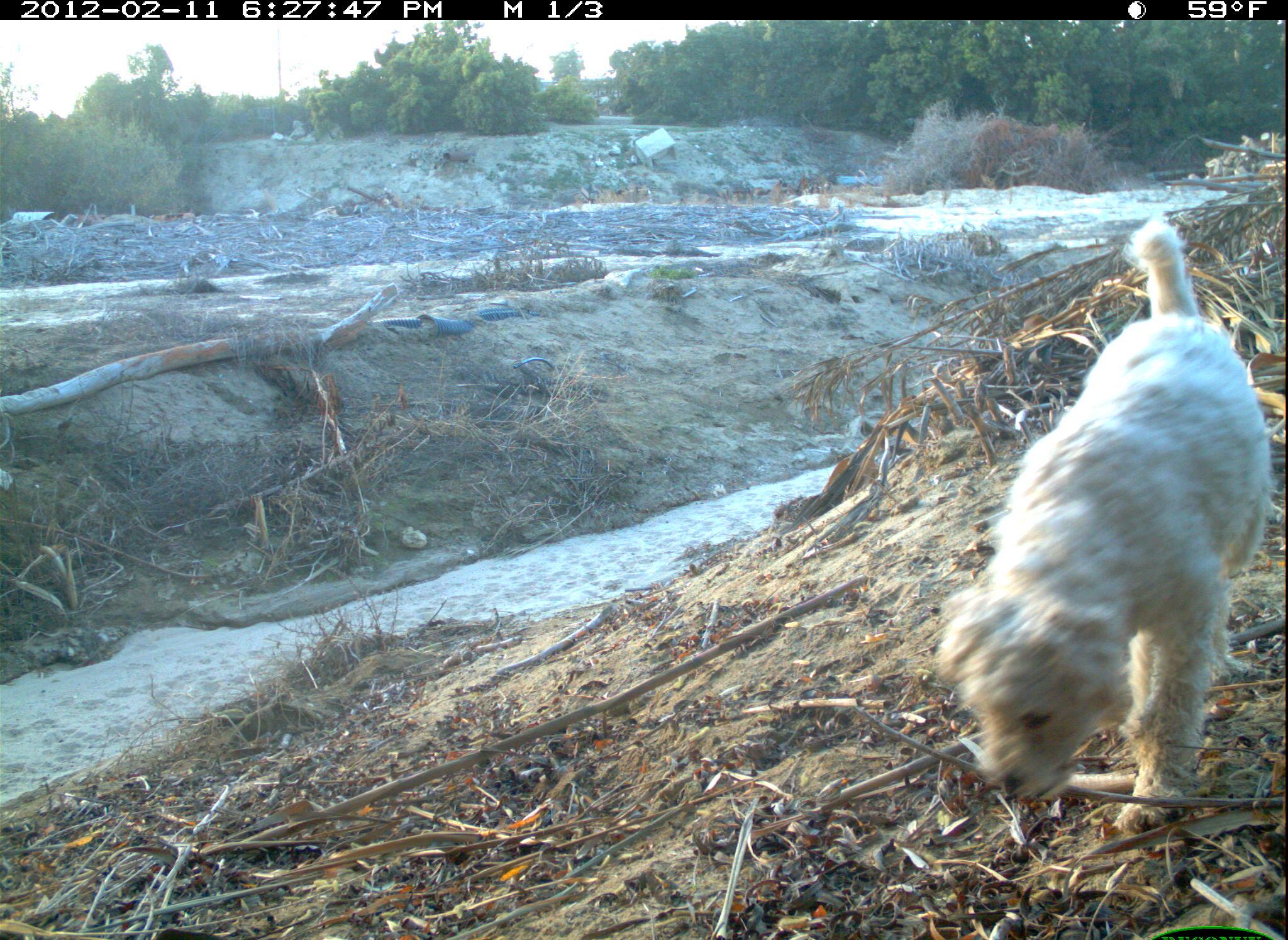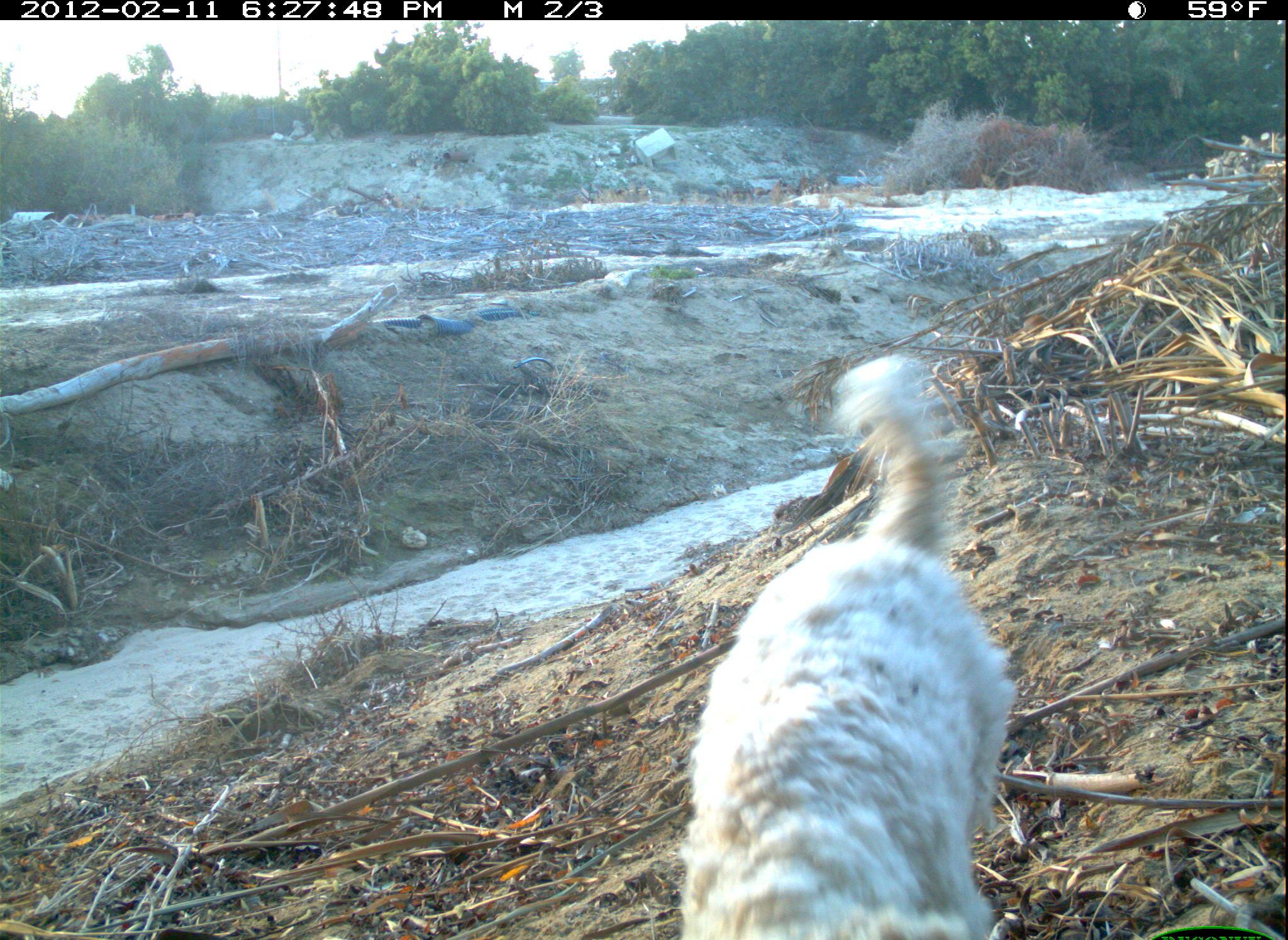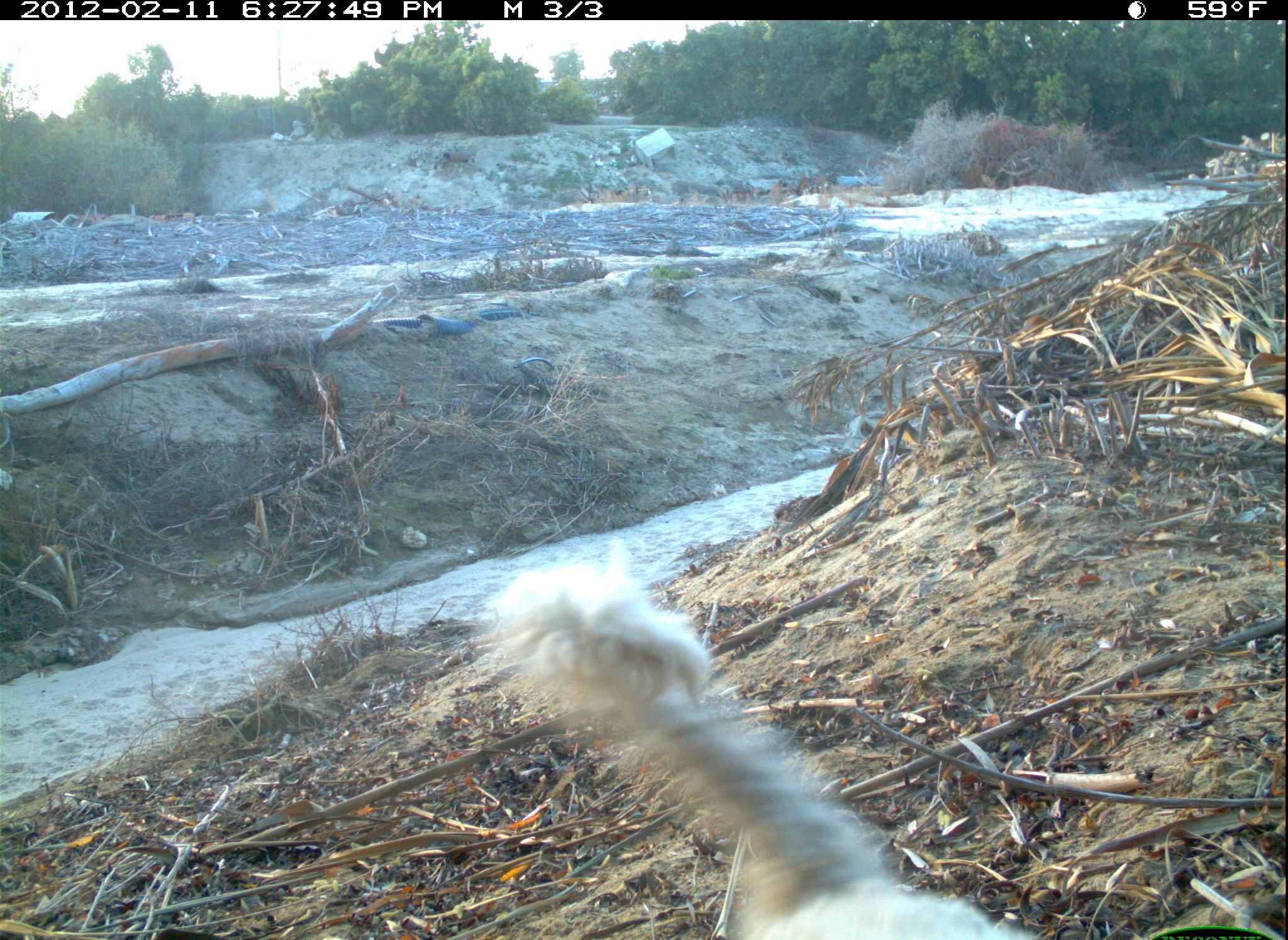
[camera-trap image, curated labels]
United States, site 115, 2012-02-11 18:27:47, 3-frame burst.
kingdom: Animalia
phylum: Chordata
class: Mammalia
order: Carnivora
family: Canidae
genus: Canis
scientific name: Canis familiaris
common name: domestic dog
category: dog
Dog (domestic dog) (Canis familiaris).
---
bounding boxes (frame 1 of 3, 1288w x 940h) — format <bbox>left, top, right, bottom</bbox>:
dog: <bbox>921, 206, 1277, 867</bbox>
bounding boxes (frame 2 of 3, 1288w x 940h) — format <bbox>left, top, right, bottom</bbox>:
dog: <bbox>671, 348, 1030, 940</bbox>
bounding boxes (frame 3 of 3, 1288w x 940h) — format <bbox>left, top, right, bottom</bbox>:
dog: <bbox>488, 538, 1066, 940</bbox>